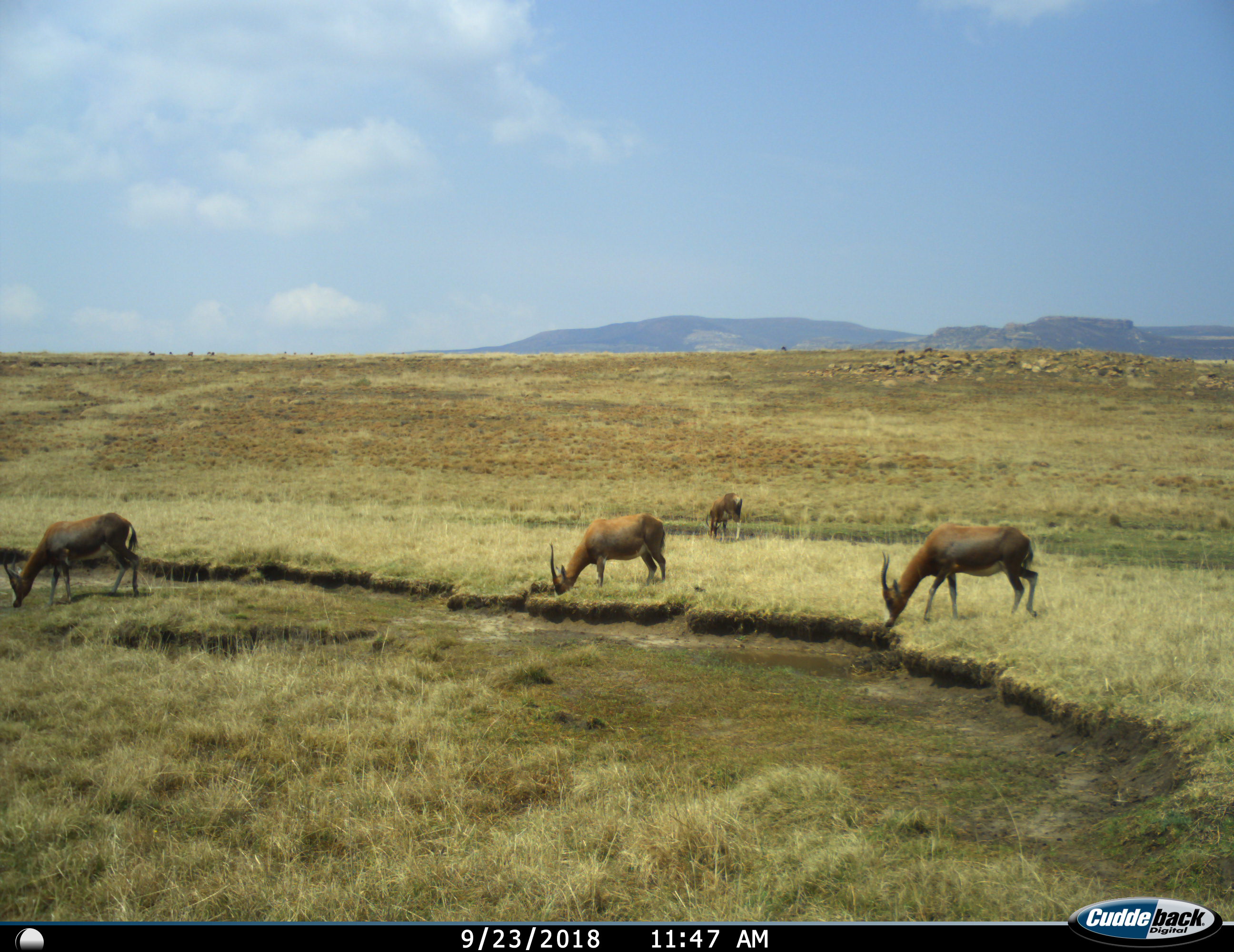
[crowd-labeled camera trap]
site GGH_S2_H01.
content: unidentified animal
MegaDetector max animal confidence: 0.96